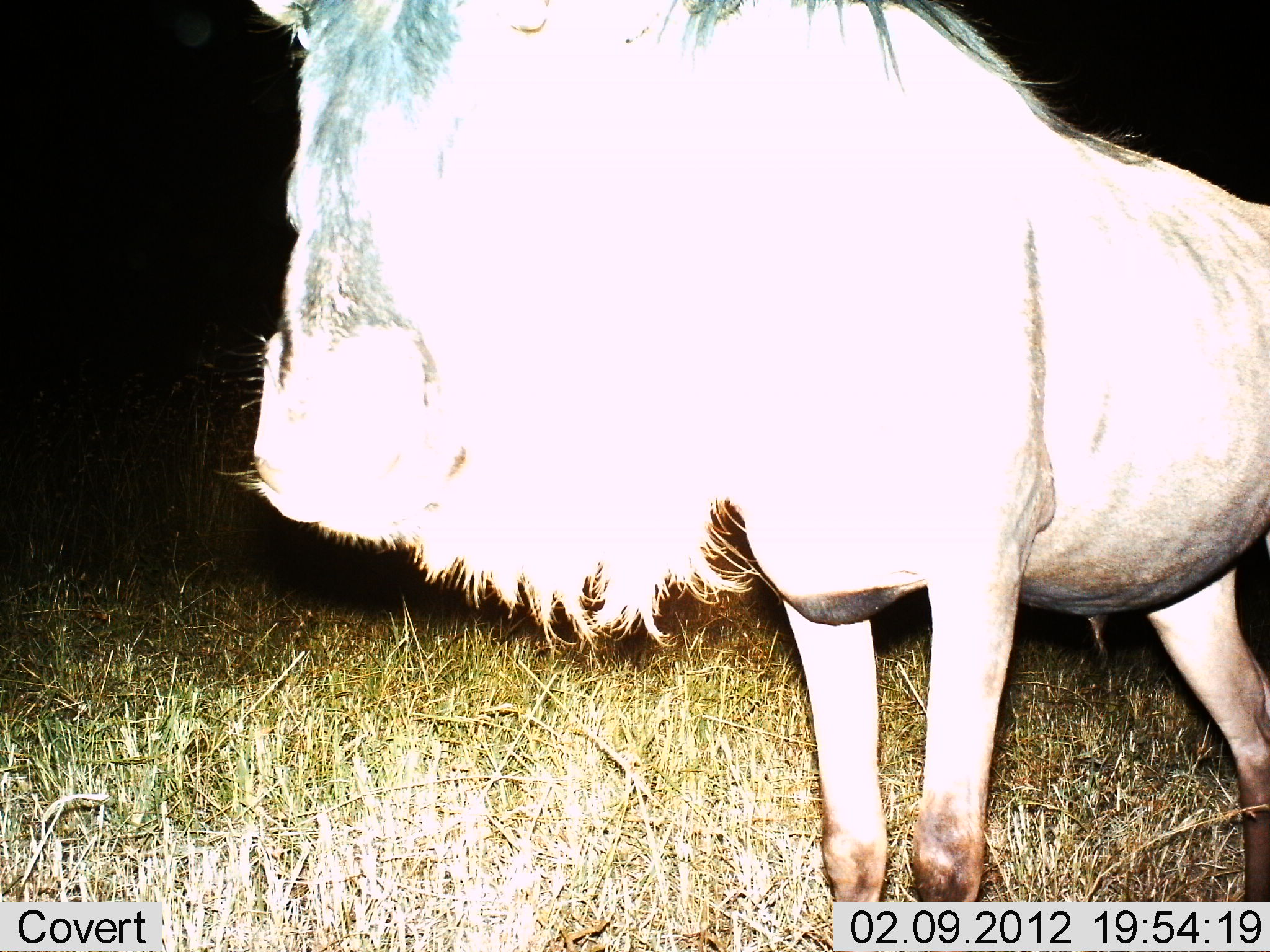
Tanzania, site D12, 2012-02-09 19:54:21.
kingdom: Animalia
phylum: Chordata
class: Mammalia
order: Artiodactyla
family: Bovidae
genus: Connochaetes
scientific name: Connochaetes taurinus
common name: blue wildebeest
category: wildebeest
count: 1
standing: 100%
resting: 0%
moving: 0%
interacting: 0%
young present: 0%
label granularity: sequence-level